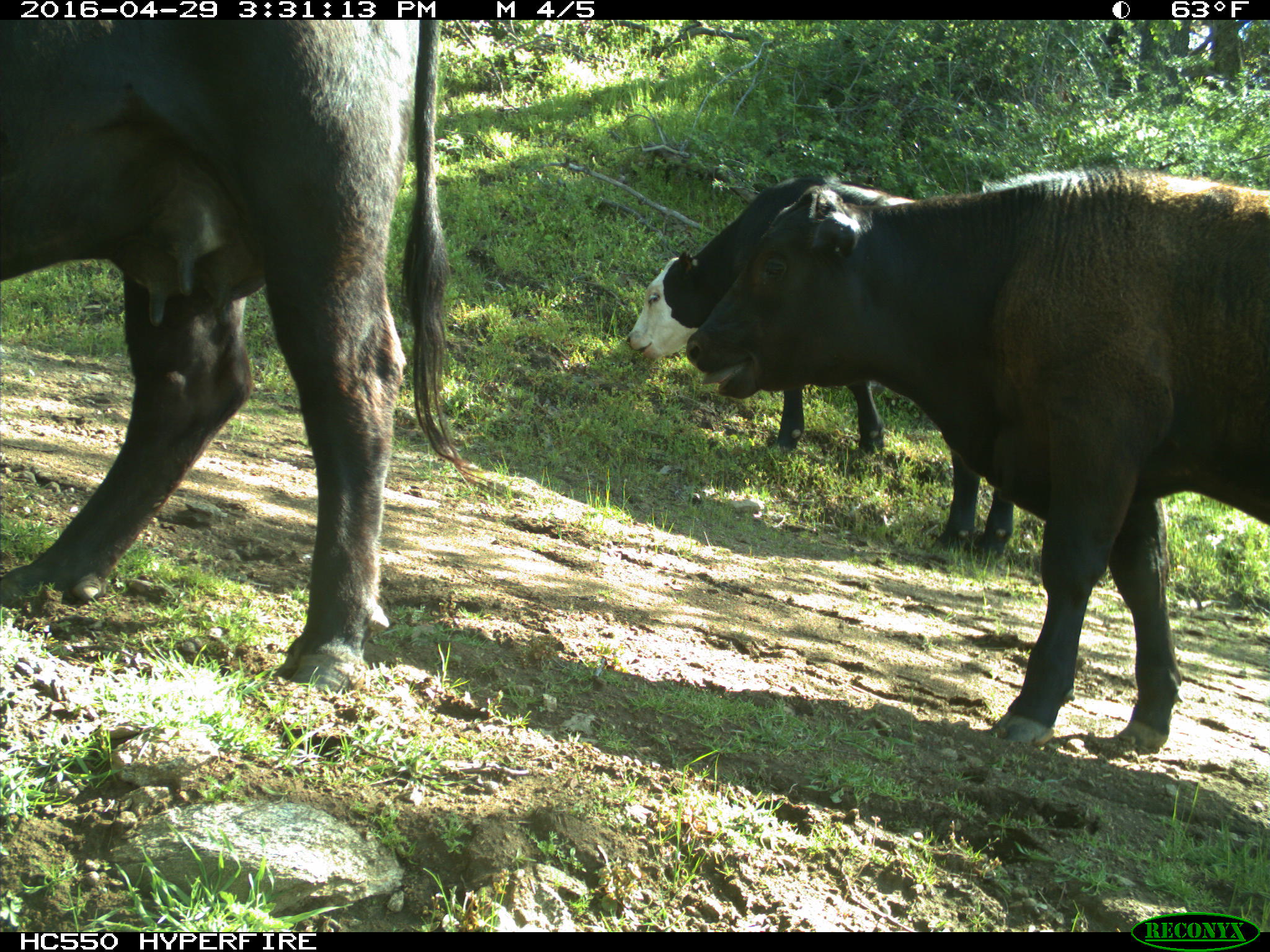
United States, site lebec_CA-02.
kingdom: Animalia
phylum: Chordata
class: Mammalia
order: Artiodactyla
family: Bovidae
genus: Bos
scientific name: Bos taurus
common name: domestic cow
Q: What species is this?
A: Bos taurus (domestic cow).